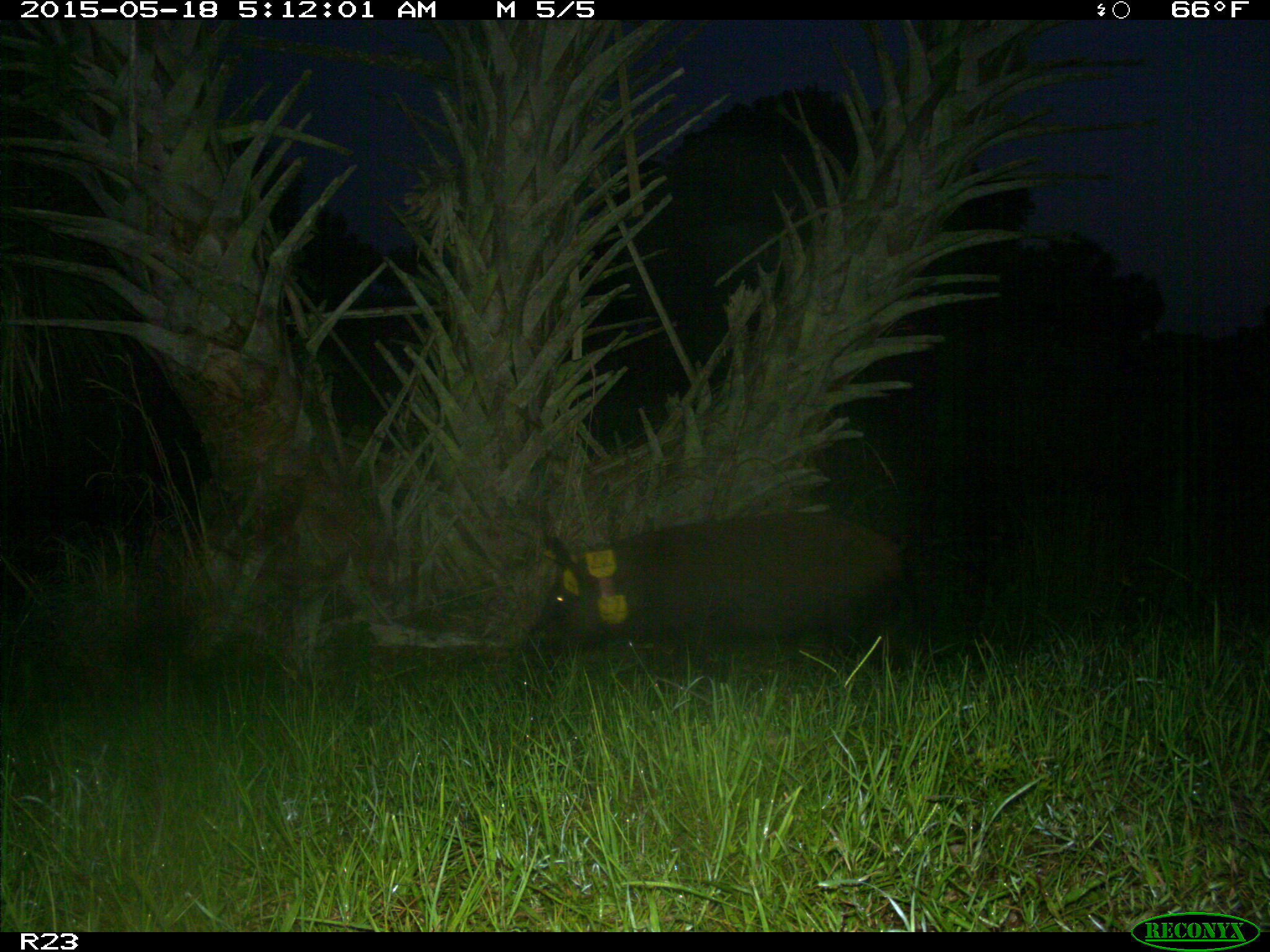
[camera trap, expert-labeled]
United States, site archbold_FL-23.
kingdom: Animalia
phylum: Chordata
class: Mammalia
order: Artiodactyla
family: Bovidae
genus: Bos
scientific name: Bos taurus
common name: domestic cow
Bos taurus (domestic cow).